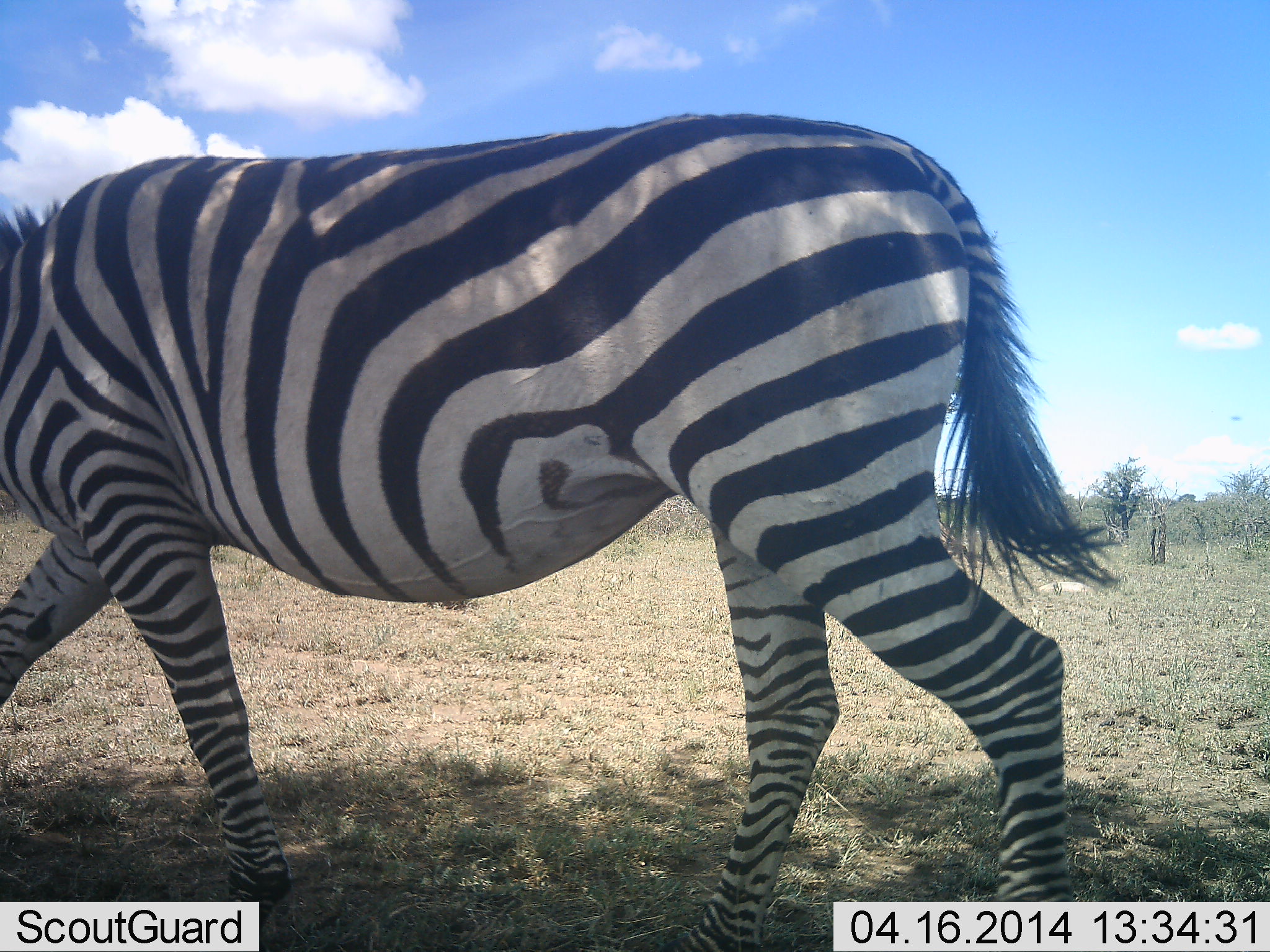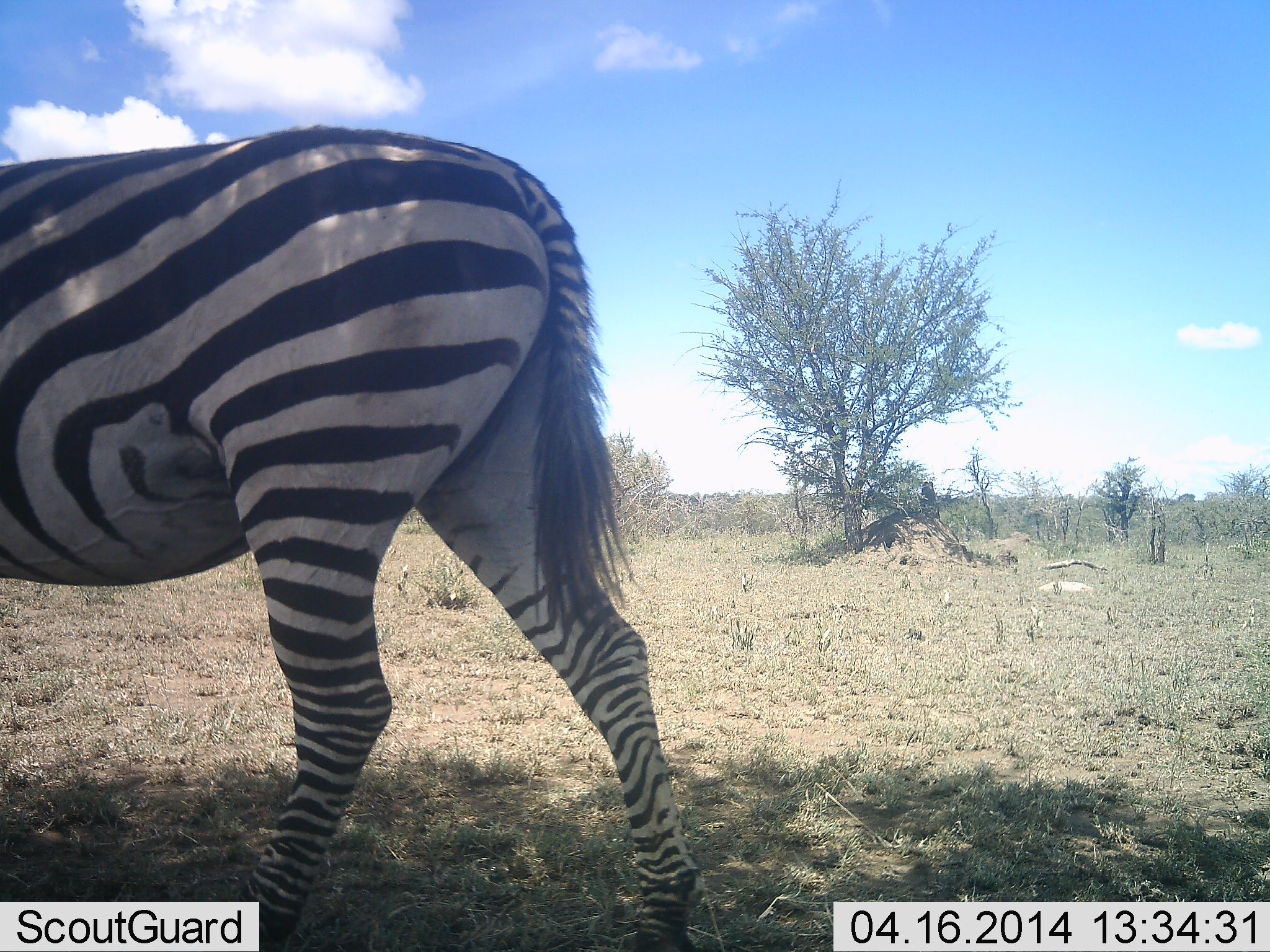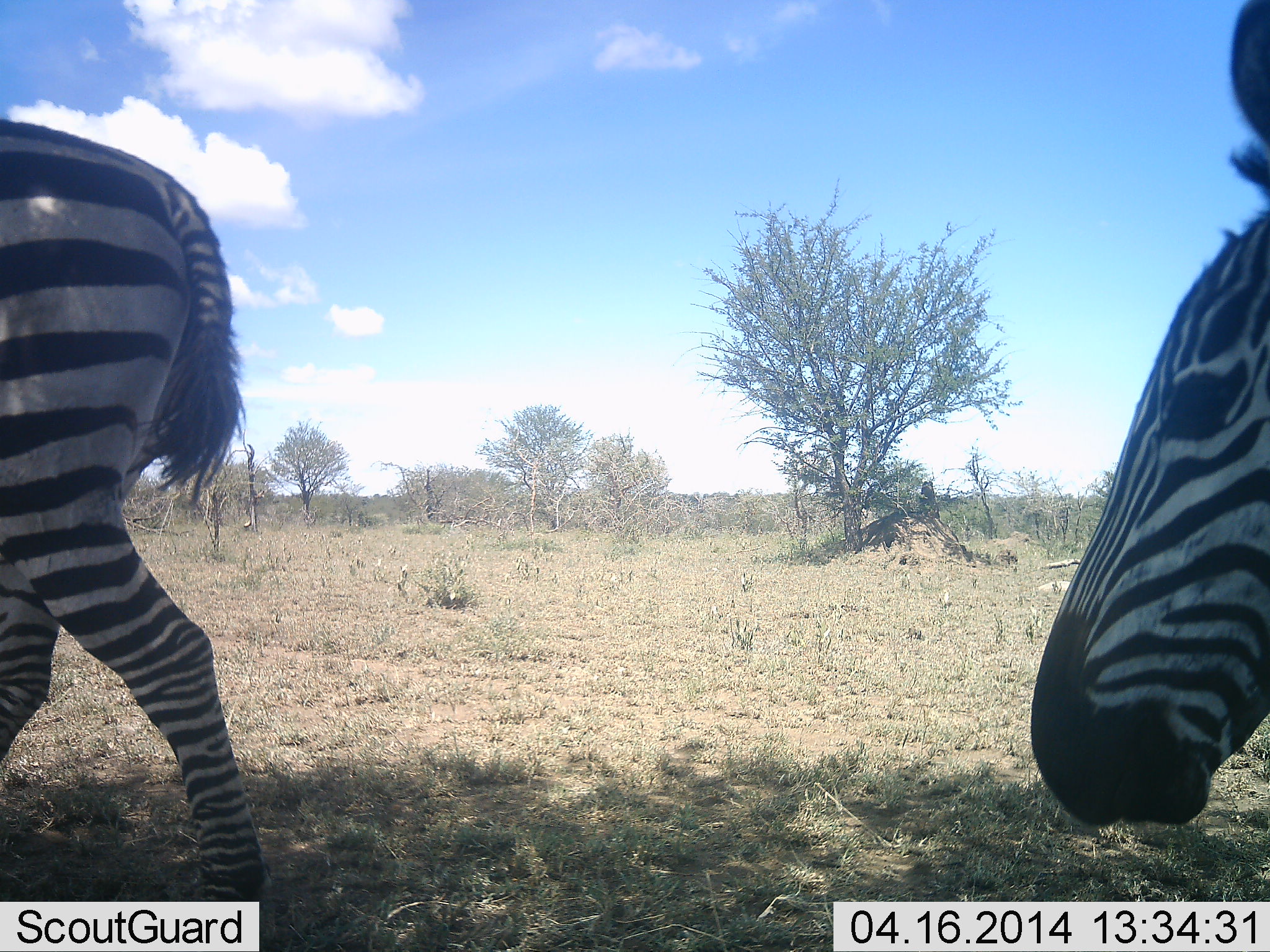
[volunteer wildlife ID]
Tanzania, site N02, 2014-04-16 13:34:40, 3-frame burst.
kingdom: Animalia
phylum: Chordata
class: Mammalia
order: Perissodactyla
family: Equidae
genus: Equus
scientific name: Equus quagga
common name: plains zebra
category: zebra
Zebra (plains zebra) (Equus quagga), count 2. Behavior (volunteer vote fractions): standing 10%, resting 0%, moving 80%, interacting 0%. Young present (vote fraction): 0%. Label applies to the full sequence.